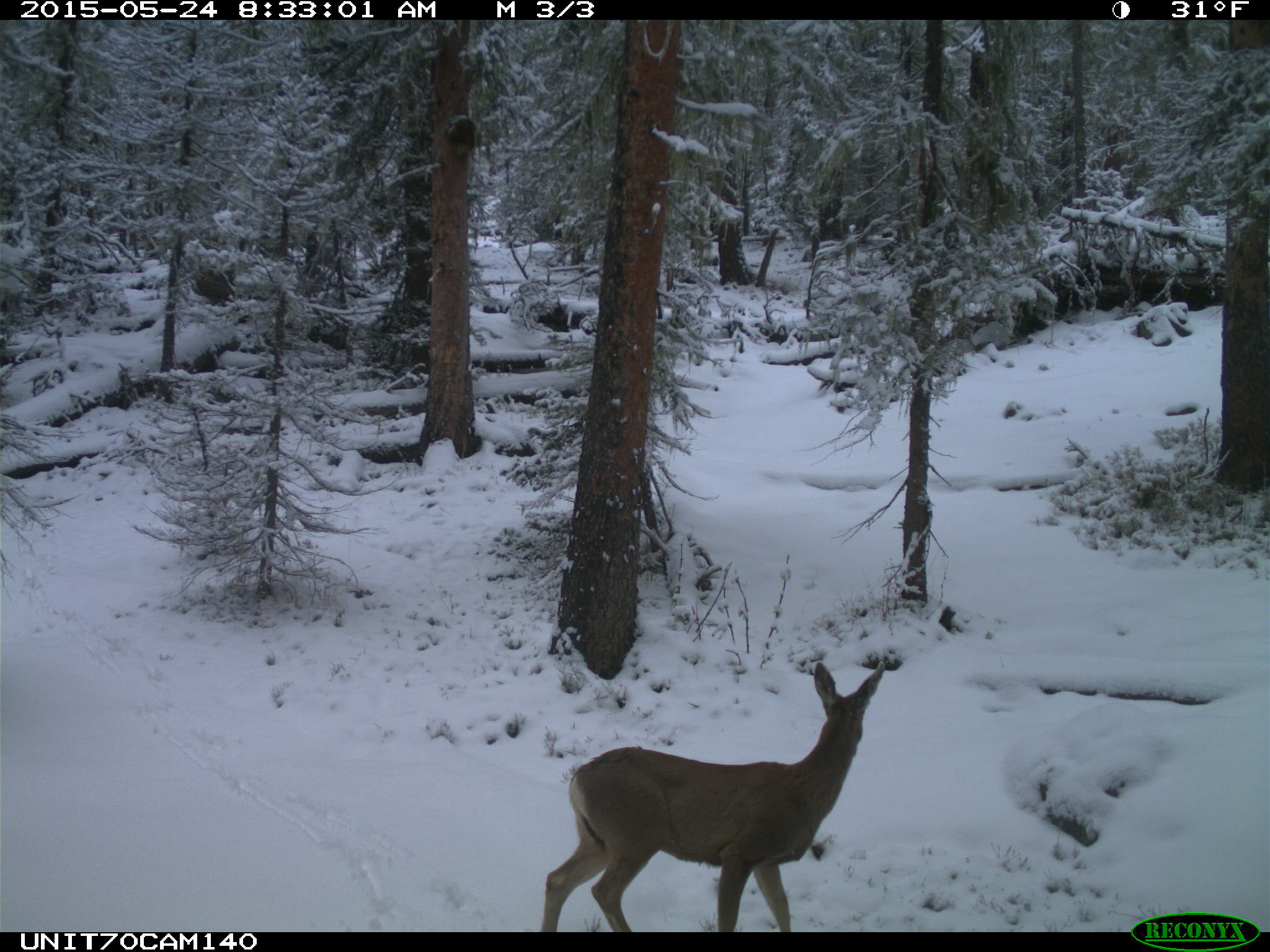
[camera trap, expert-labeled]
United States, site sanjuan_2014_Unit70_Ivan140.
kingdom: Animalia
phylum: Chordata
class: Mammalia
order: Artiodactyla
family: Cervidae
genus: Odocoileus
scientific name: Odocoileus hemionus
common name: mule deer